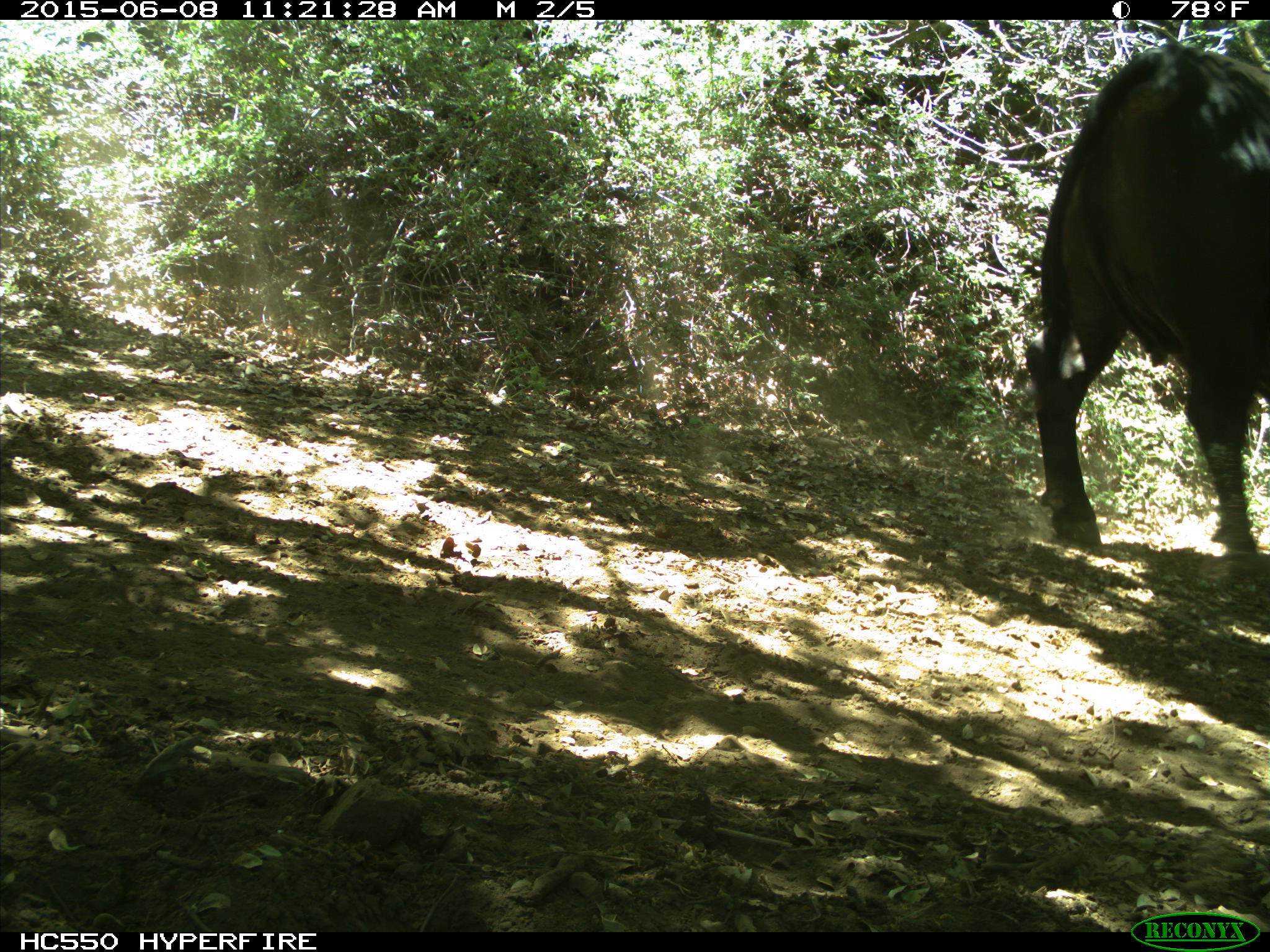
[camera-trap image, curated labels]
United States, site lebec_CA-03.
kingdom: Animalia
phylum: Chordata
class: Mammalia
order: Artiodactyla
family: Bovidae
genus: Bos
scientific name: Bos taurus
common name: domestic cow